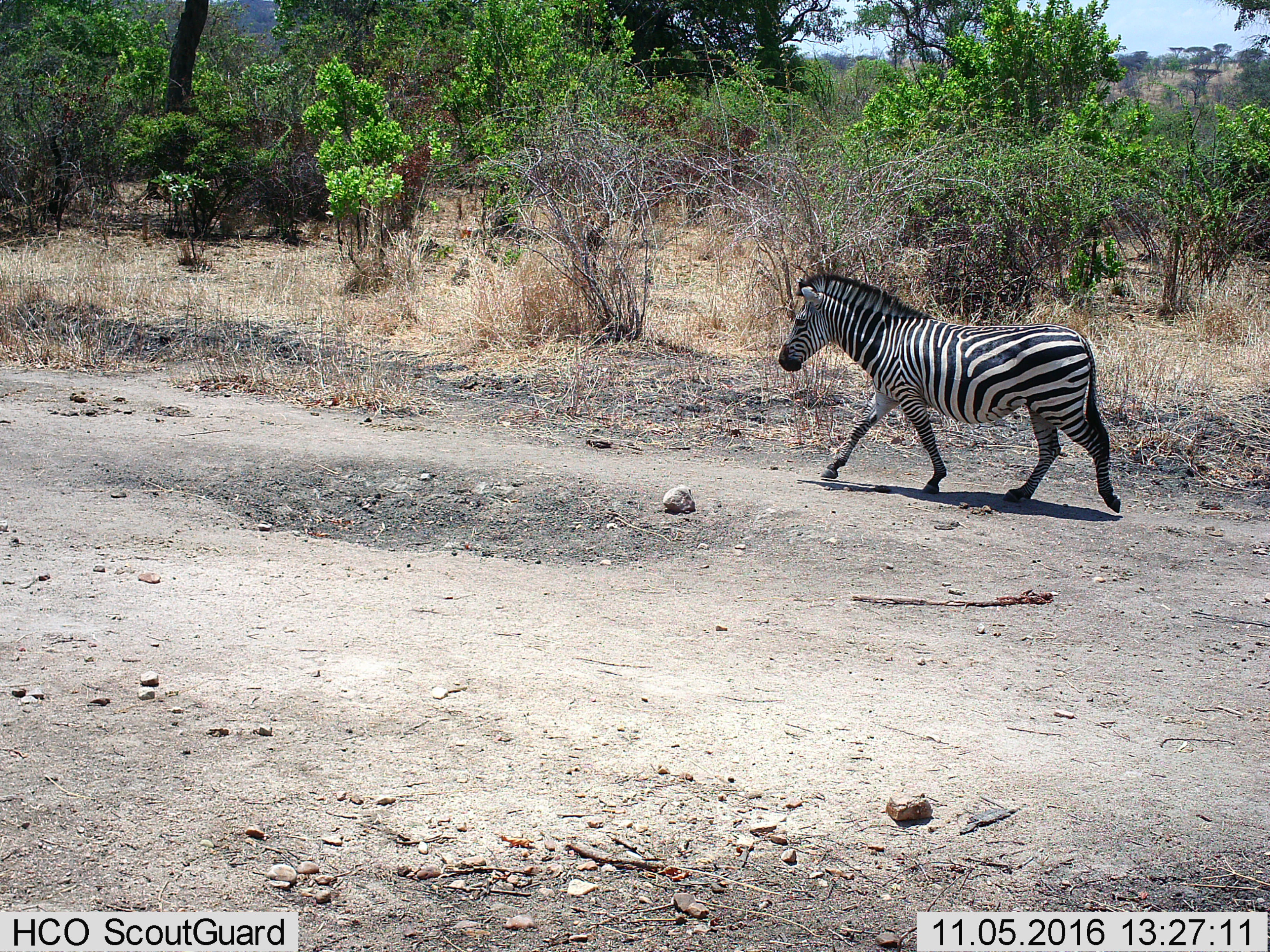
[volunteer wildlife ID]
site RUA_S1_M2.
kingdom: Animalia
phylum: Chordata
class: Mammalia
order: Perissodactyla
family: Equidae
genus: Equus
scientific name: Equus quagga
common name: plains zebra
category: zebraplains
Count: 1.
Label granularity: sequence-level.